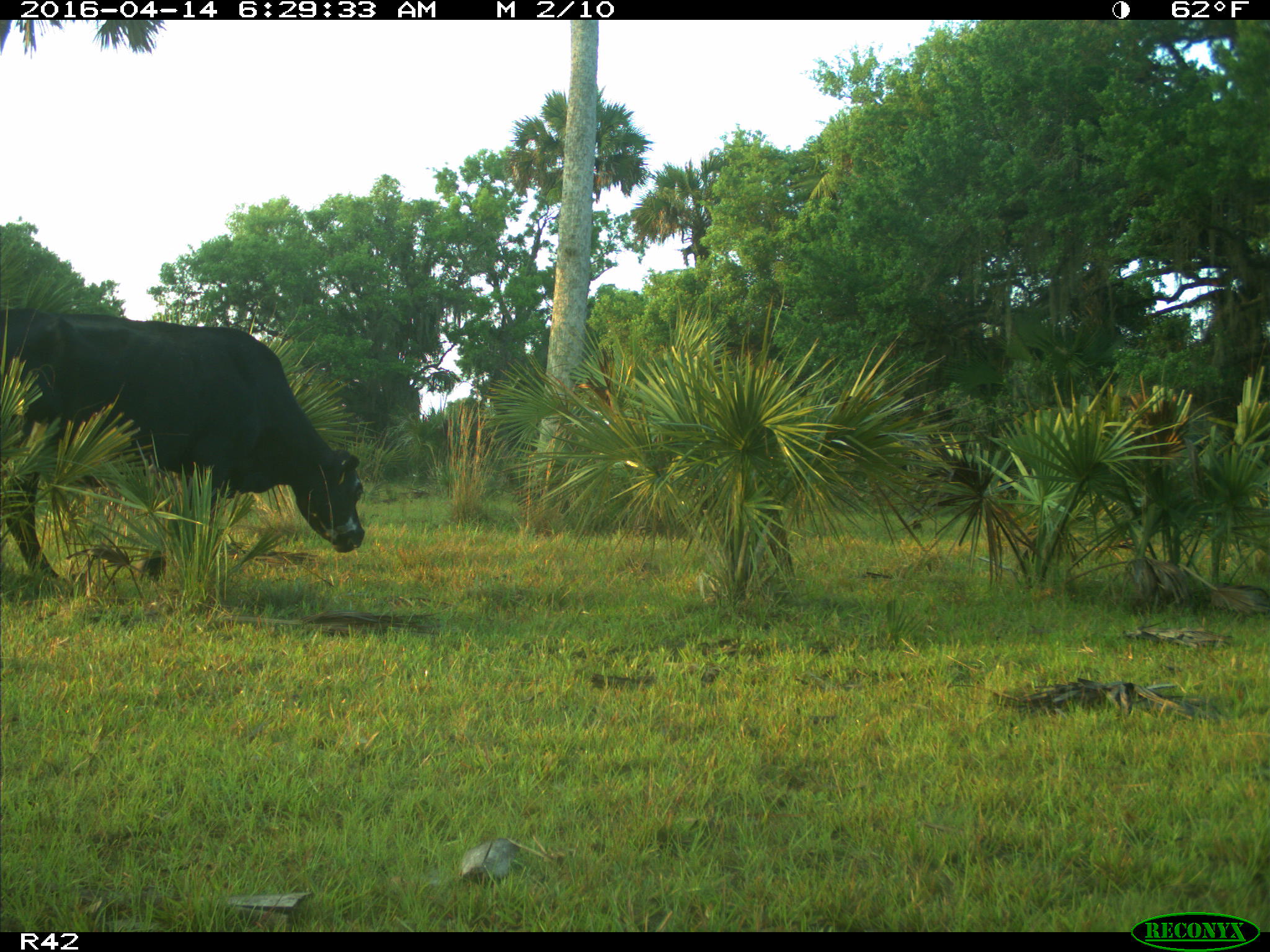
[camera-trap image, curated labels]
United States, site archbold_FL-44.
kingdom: Animalia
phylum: Chordata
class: Mammalia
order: Artiodactyla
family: Bovidae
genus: Bos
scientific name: Bos taurus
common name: domestic cow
Bos taurus (domestic cow).